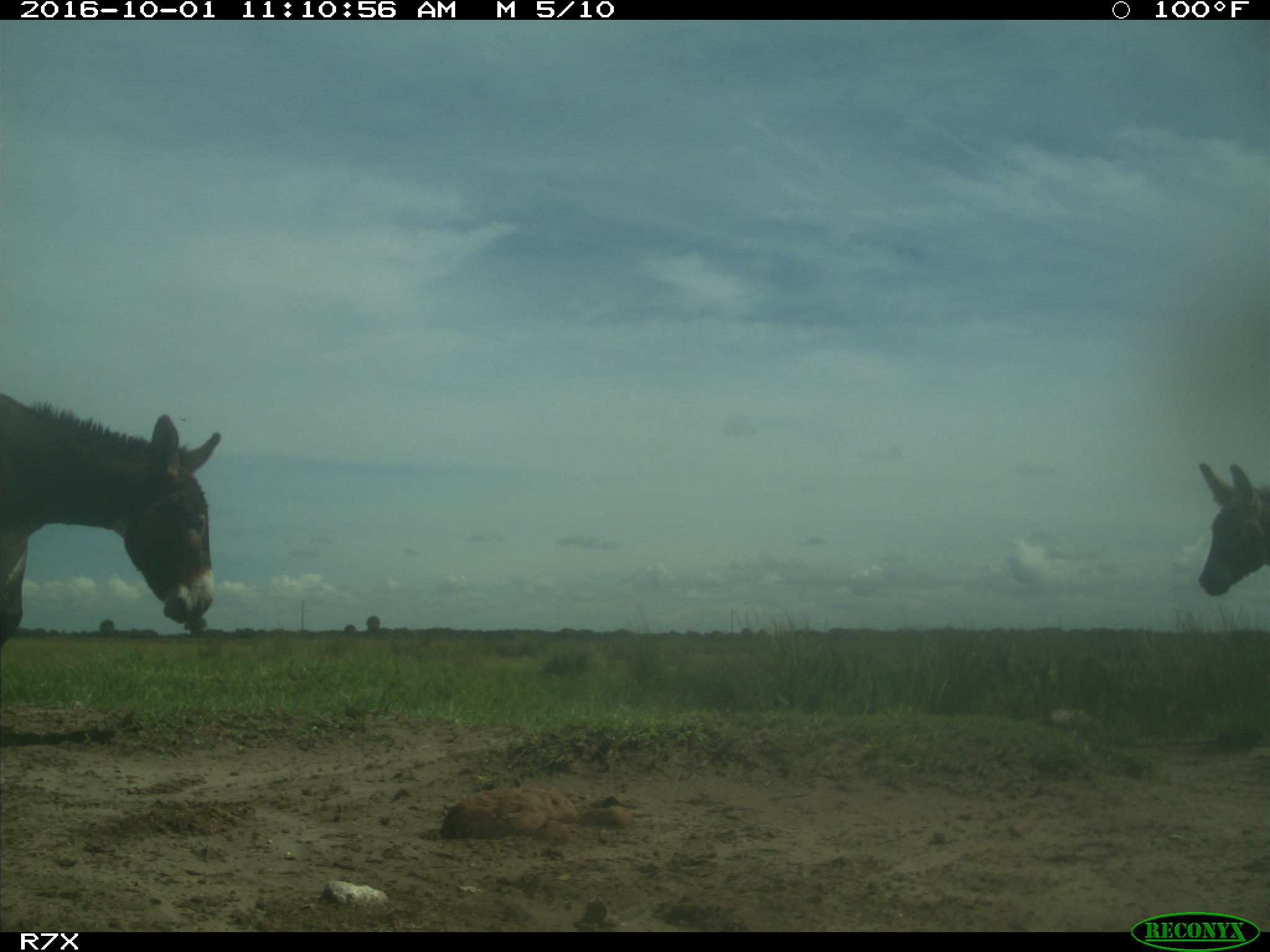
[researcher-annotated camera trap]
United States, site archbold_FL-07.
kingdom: Animalia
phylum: Chordata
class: Mammalia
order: Perissodactyla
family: Equidae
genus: Equus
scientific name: Equus africanus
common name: african wild ass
Equus africanus (african wild ass).